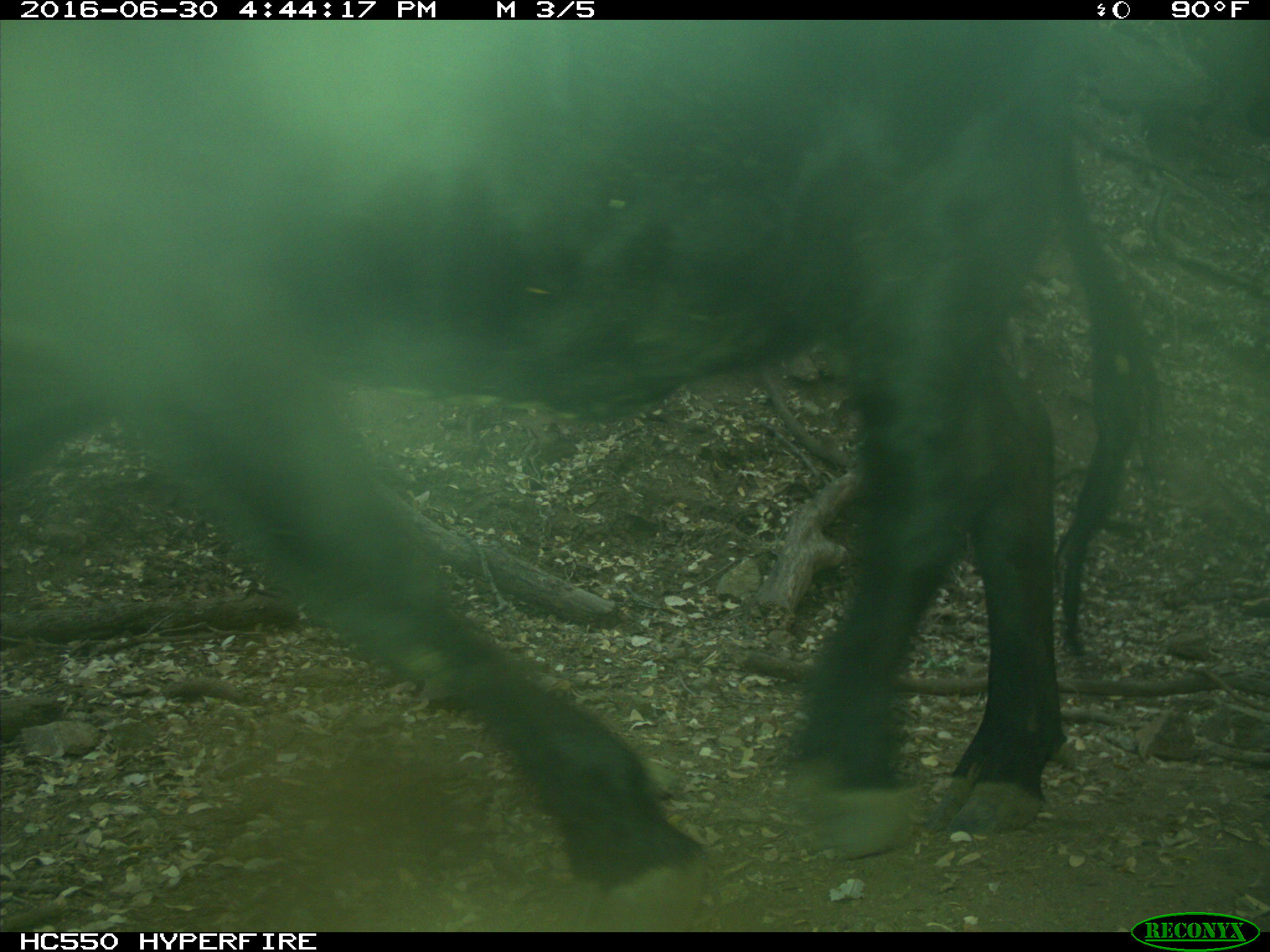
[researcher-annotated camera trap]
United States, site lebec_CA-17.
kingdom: Animalia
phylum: Chordata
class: Mammalia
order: Artiodactyla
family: Bovidae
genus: Bos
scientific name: Bos taurus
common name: domestic cow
Bos taurus (domestic cow).